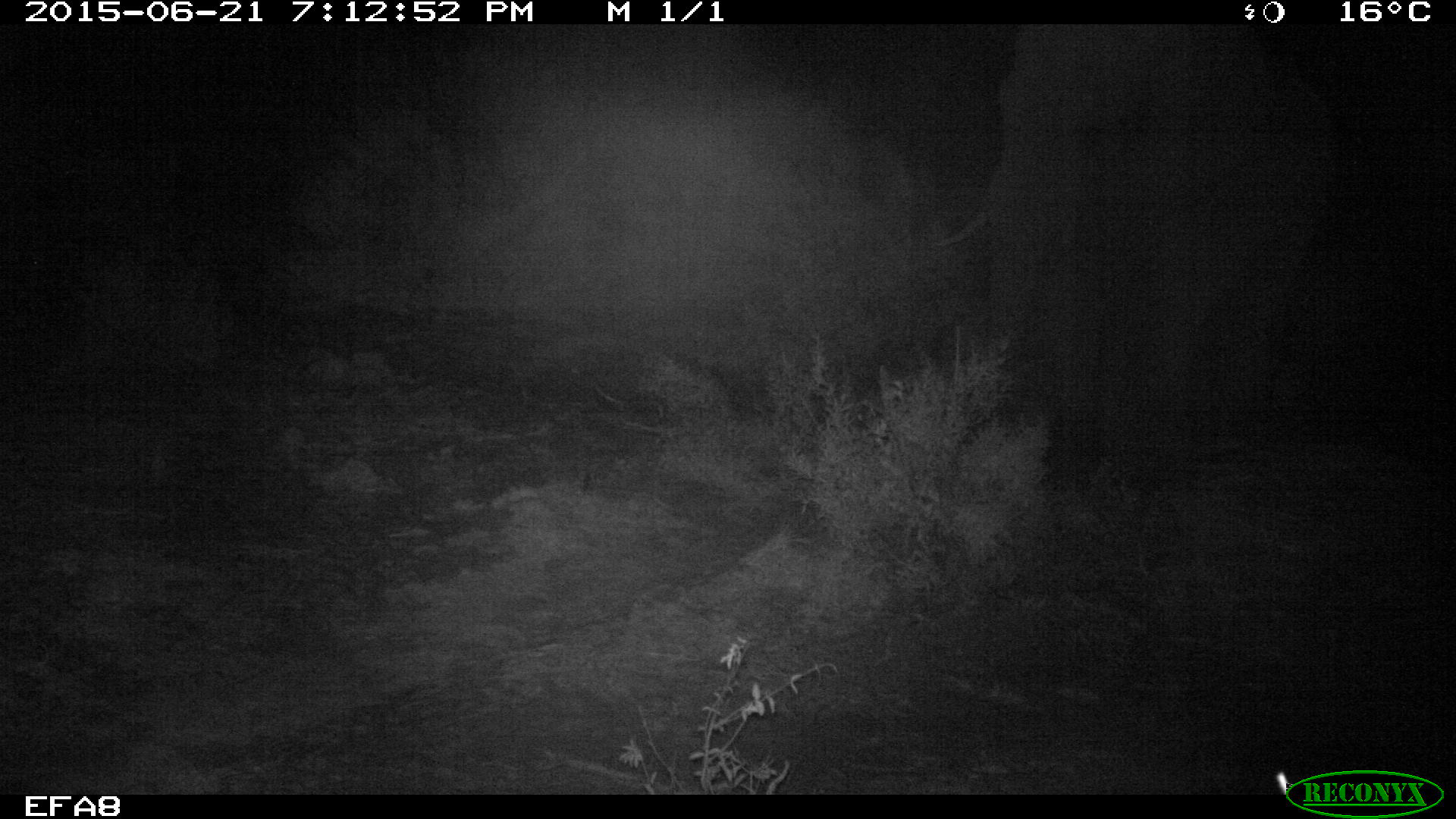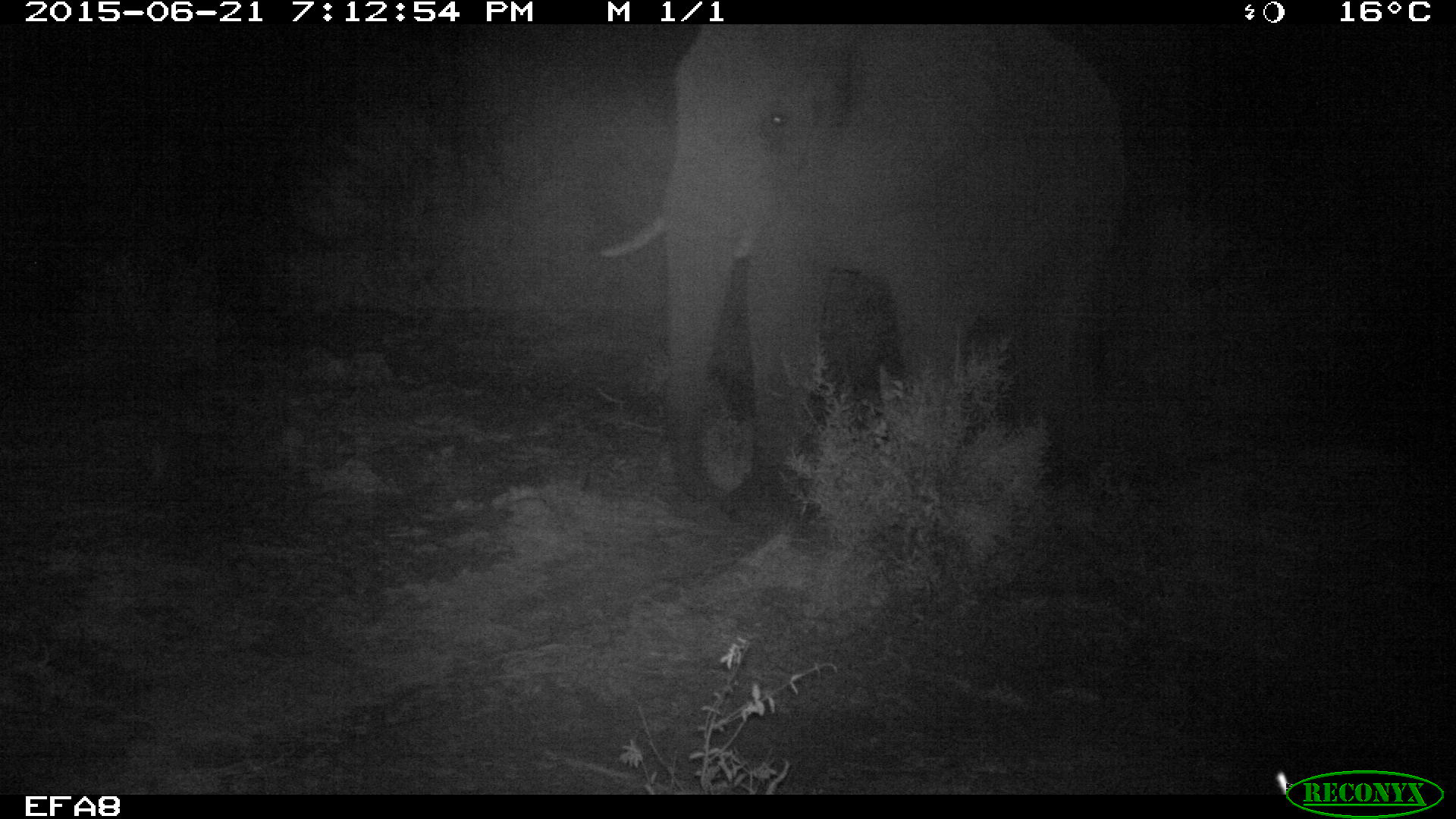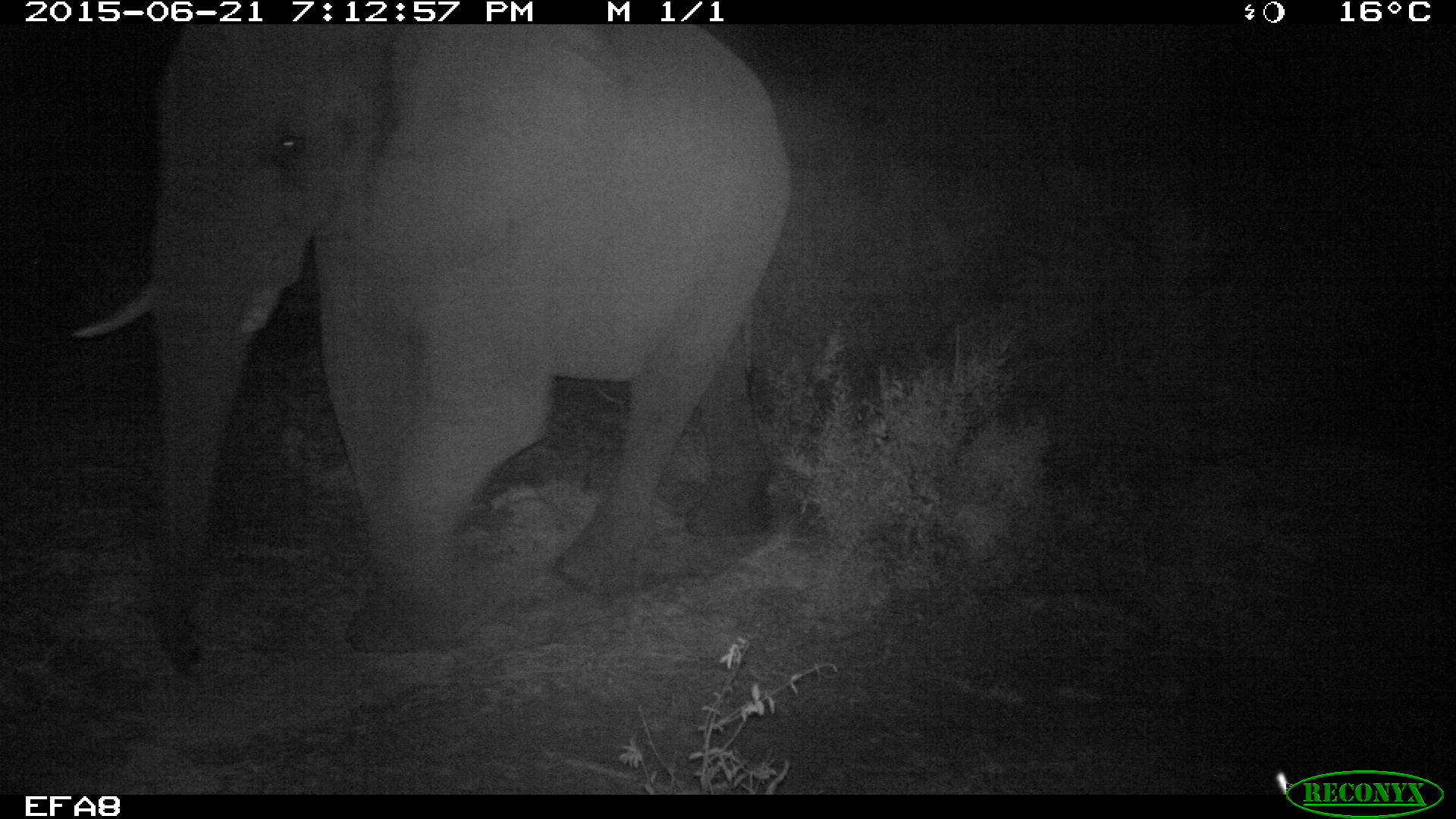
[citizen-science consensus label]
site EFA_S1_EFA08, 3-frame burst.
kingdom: Animalia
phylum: Chordata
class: Mammalia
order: Proboscidea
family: Elephantidae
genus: Loxodonta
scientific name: Loxodonta africana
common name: african bush elephant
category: elephant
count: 1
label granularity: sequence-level